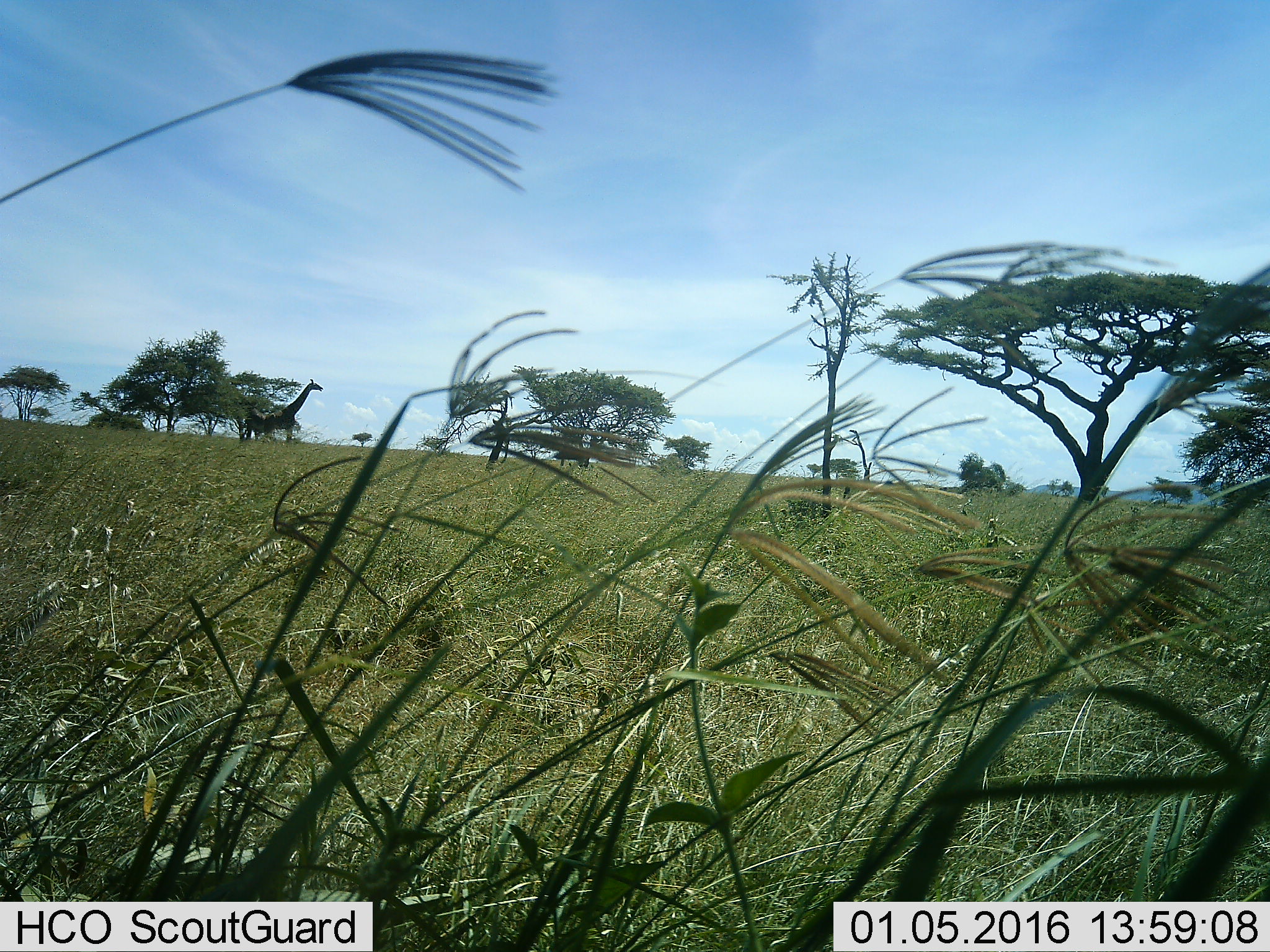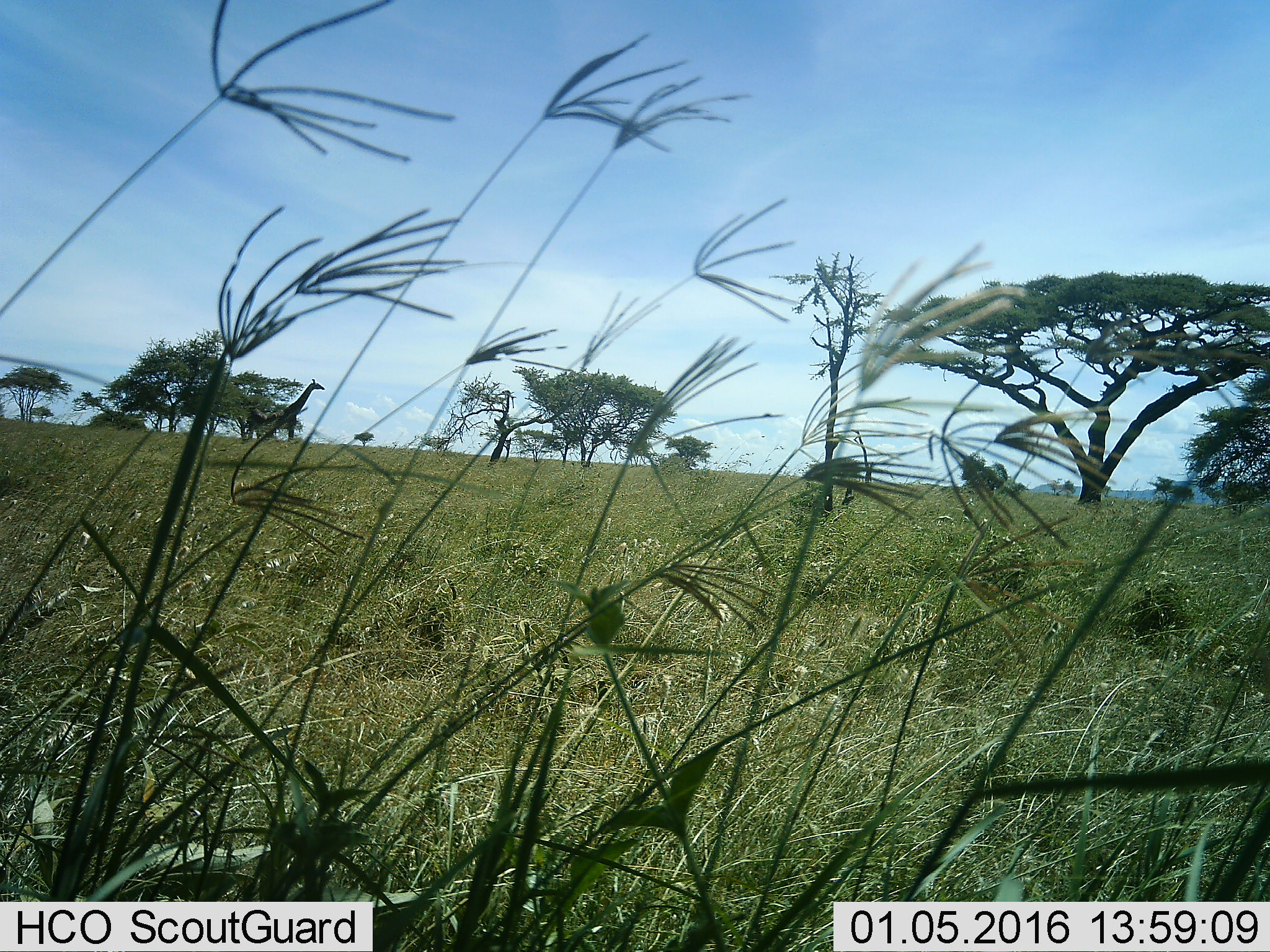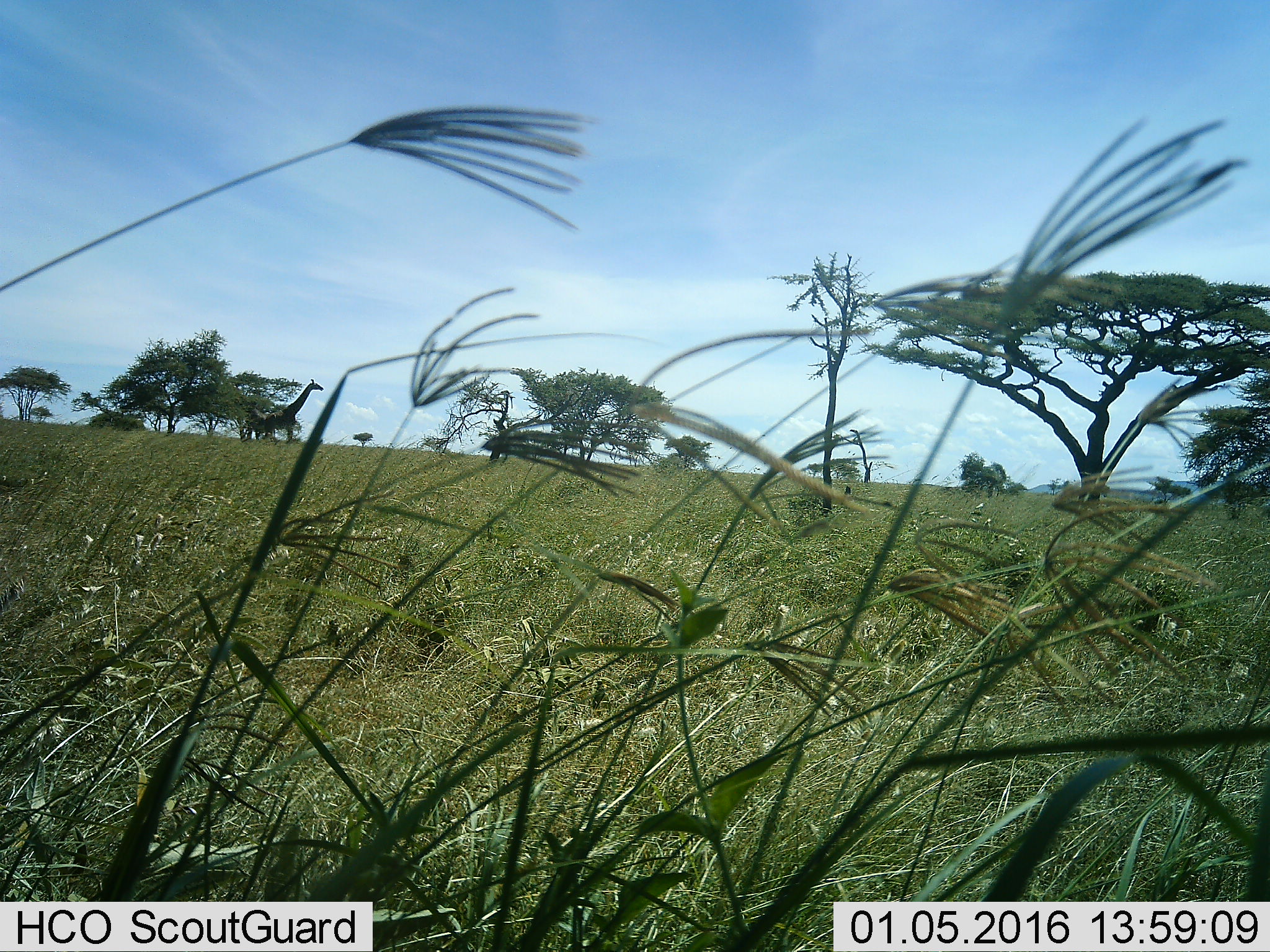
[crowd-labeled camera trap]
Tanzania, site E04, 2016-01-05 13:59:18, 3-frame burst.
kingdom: Animalia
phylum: Chordata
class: Mammalia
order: Artiodactyla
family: Giraffidae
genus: Giraffa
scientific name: Giraffa camelopardalis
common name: giraffe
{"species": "giraffe (Giraffa camelopardalis)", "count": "1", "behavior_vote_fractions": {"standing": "100%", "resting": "0%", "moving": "0%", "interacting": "0%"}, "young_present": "0%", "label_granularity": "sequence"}